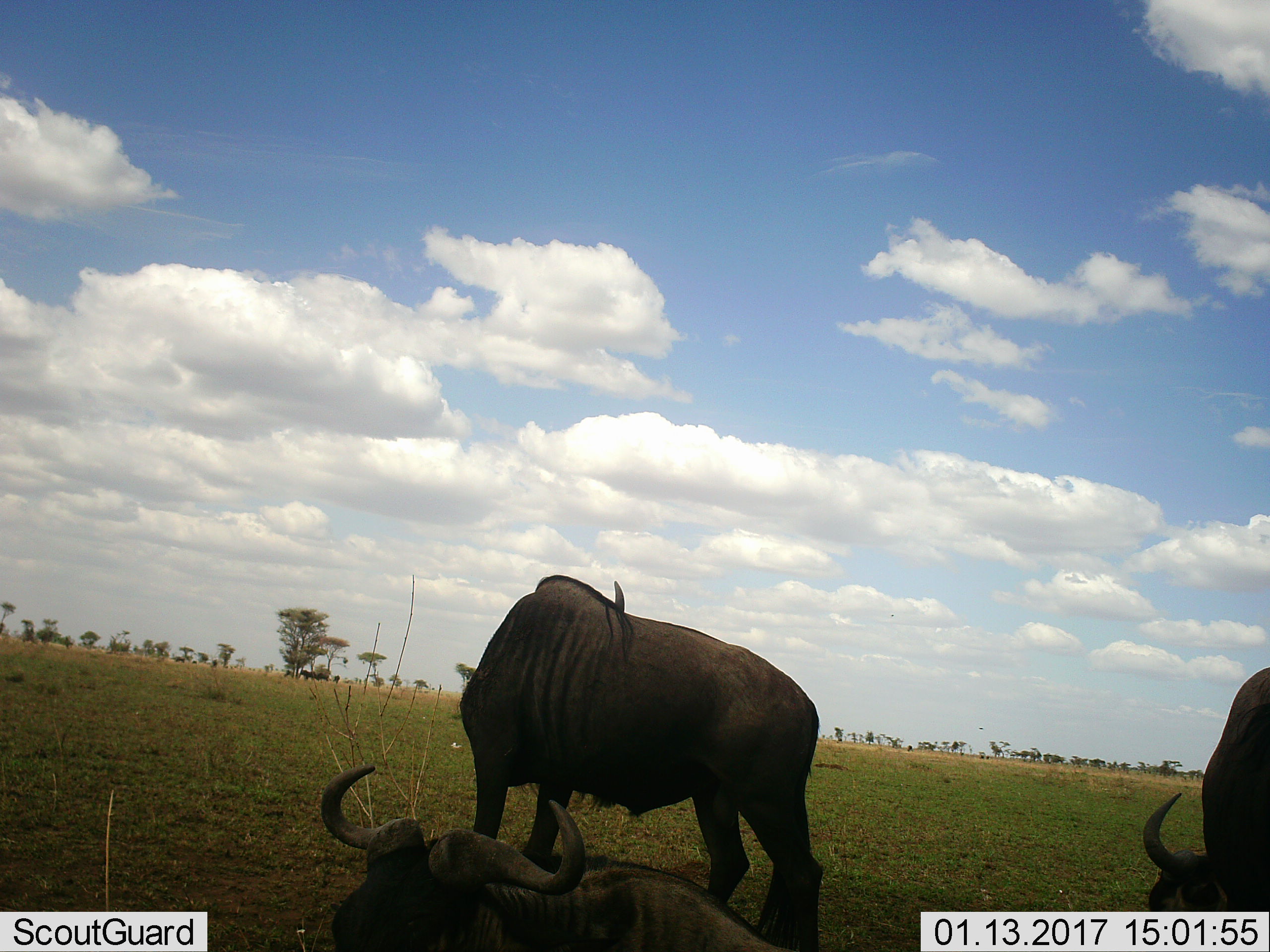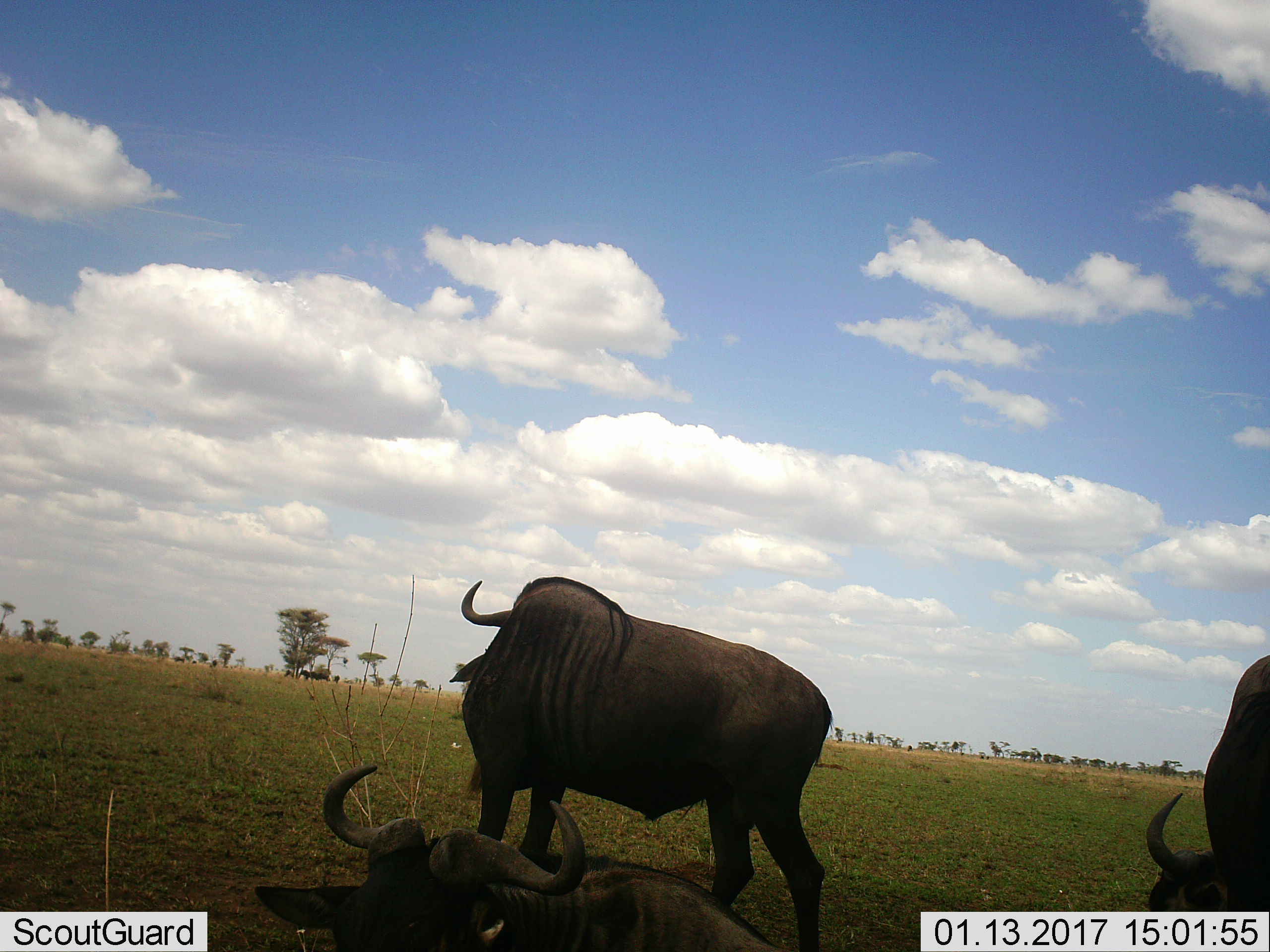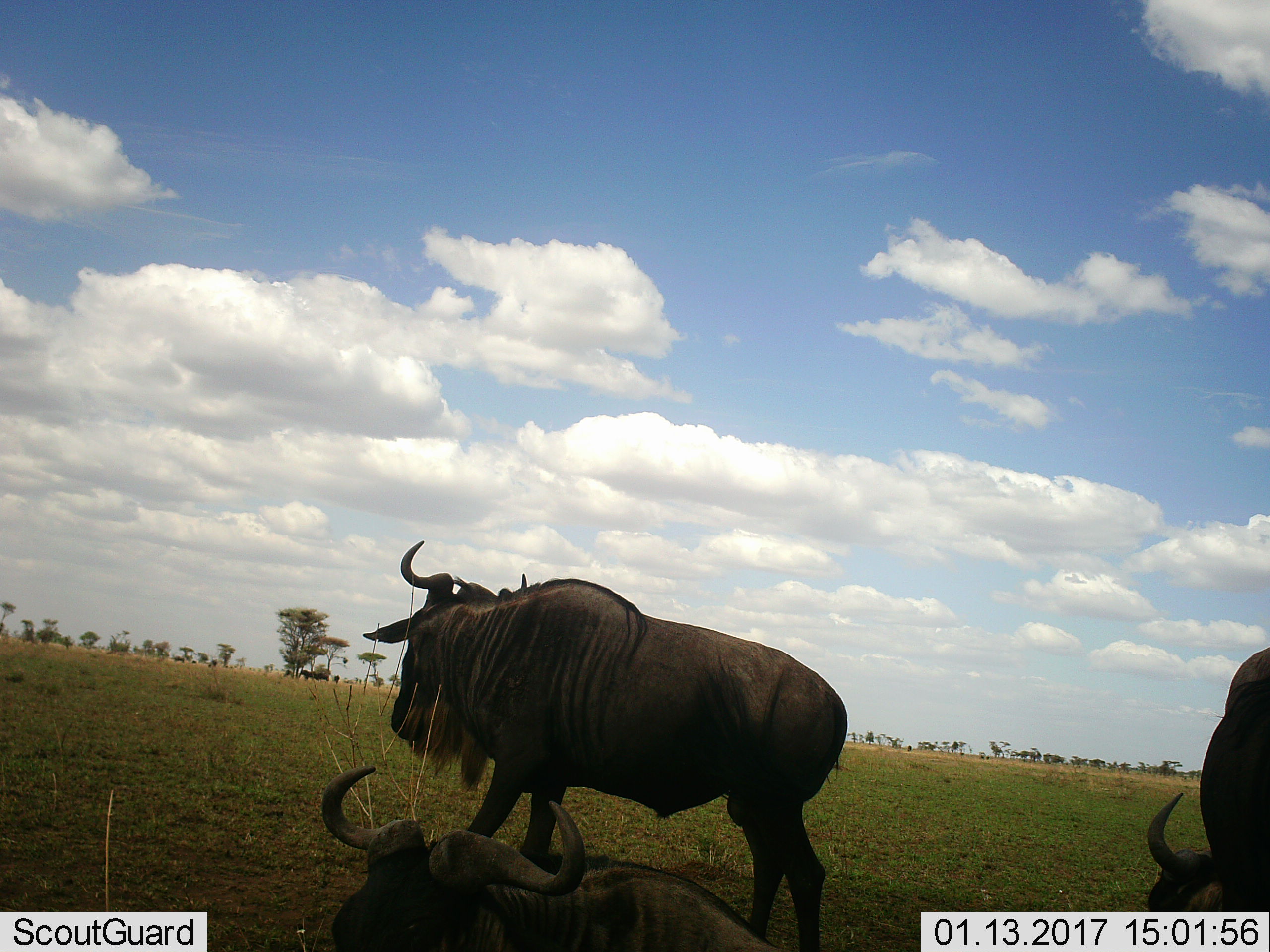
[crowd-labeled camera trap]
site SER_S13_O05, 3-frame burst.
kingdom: Animalia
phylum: Chordata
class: Mammalia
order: Artiodactyla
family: Bovidae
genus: Connochaetes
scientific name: Connochaetes taurinus taurinus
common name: blue wildebeest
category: wildebeestblue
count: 4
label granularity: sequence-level